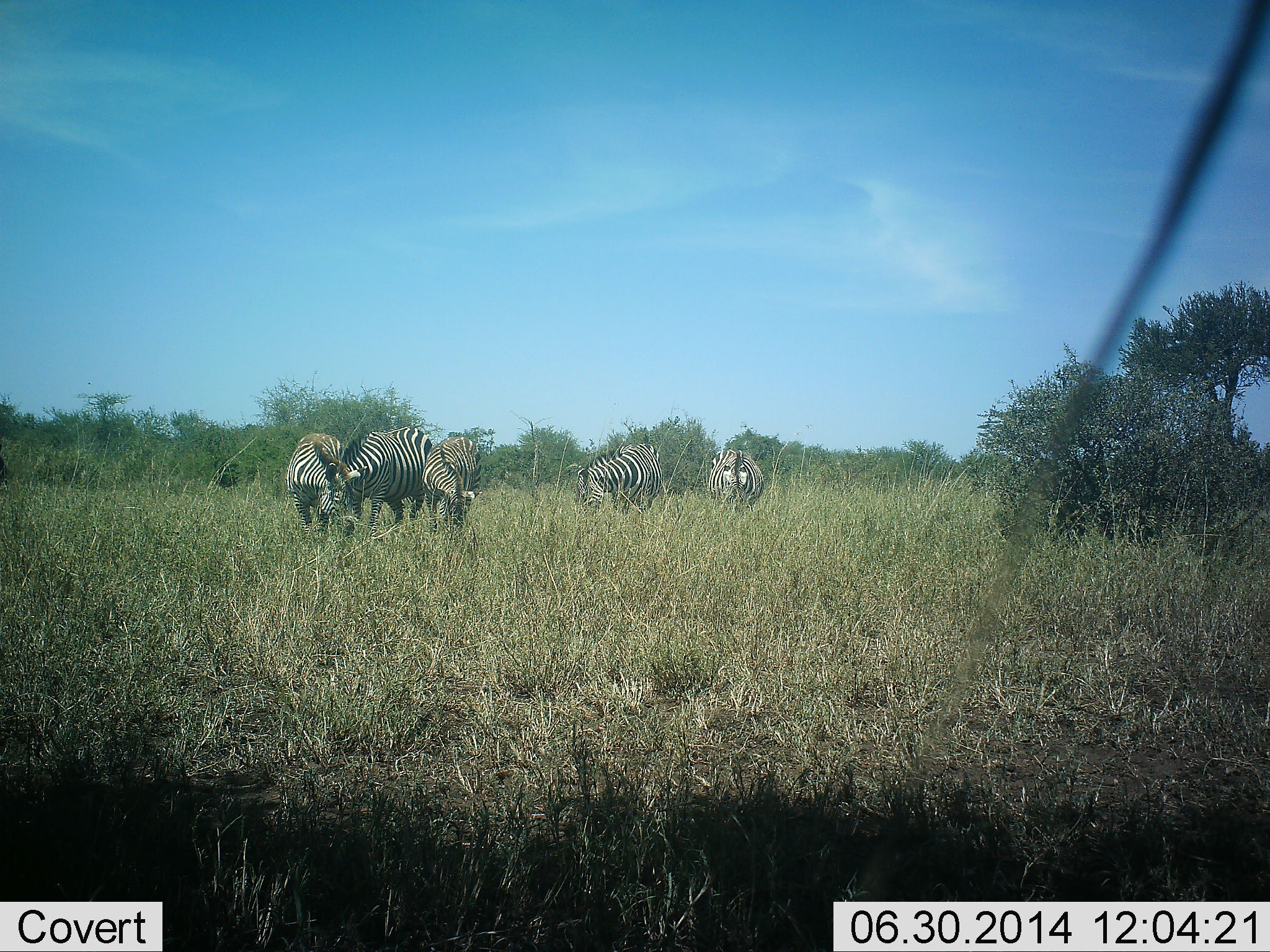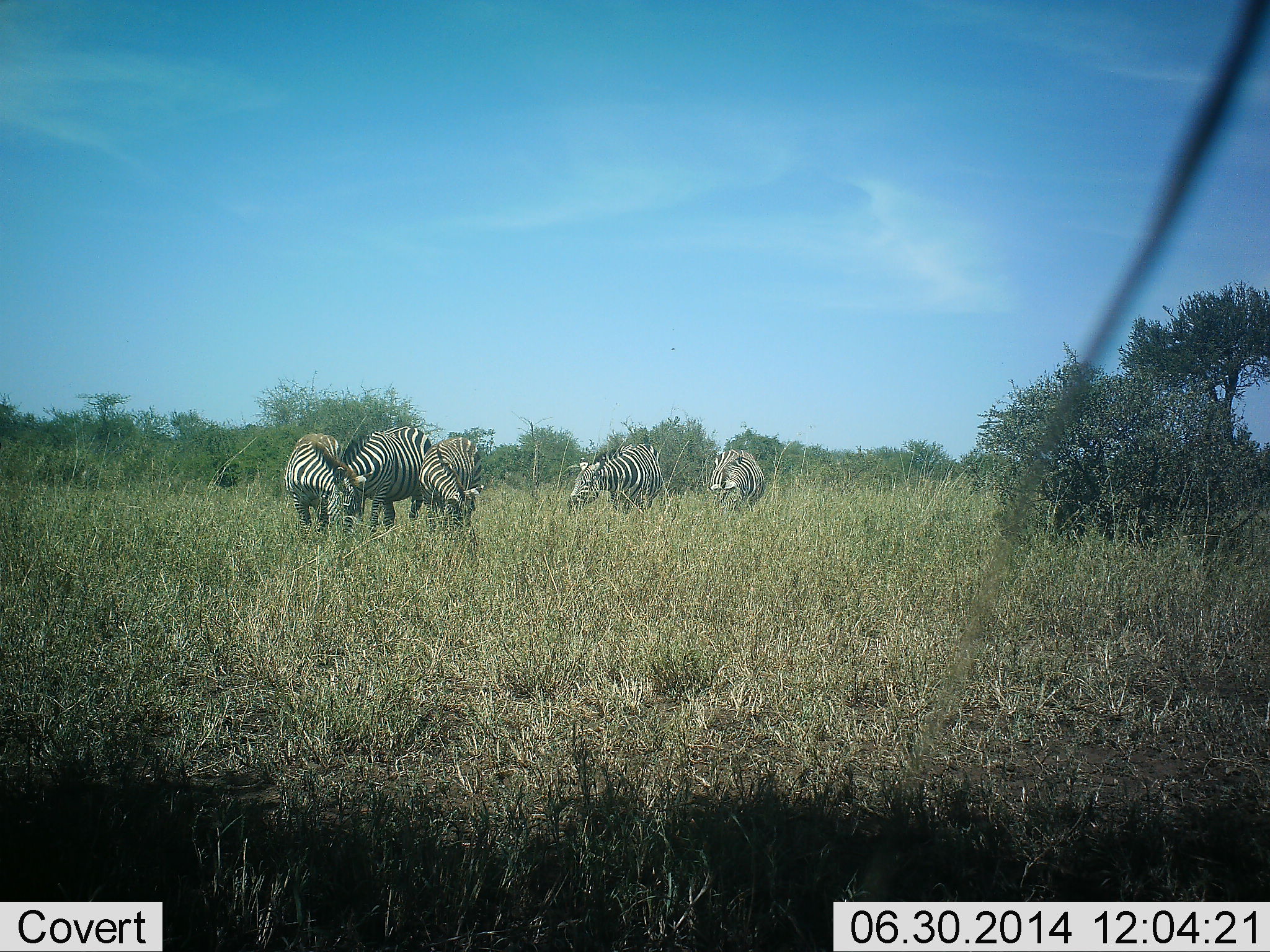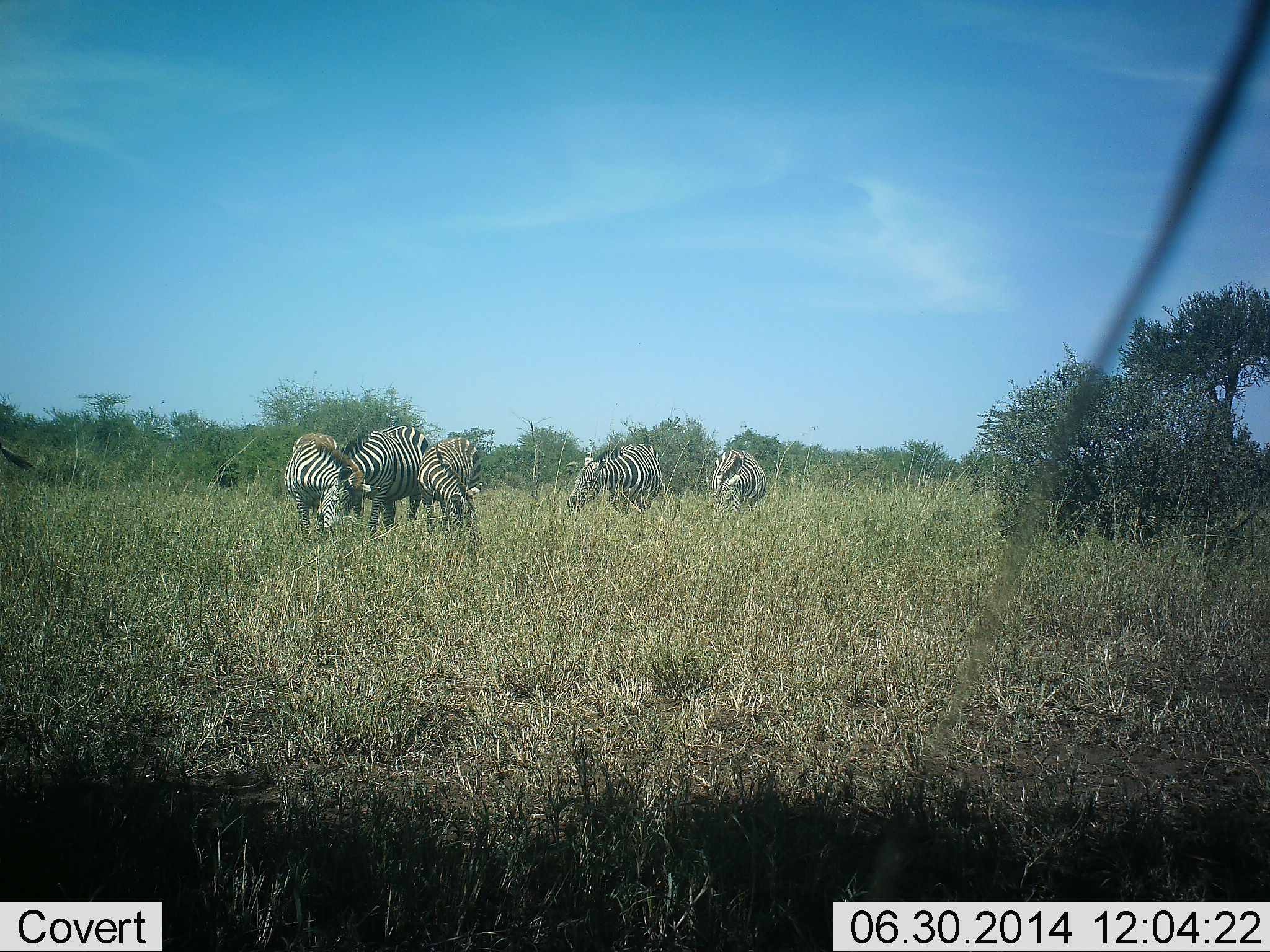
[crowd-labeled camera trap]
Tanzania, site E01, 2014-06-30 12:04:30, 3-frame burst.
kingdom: Animalia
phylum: Chordata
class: Mammalia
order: Perissodactyla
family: Equidae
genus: Equus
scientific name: Equus quagga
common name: plains zebra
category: zebra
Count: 5.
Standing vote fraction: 40%.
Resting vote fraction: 0%.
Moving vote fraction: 10%.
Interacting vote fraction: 0%.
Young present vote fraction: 10%.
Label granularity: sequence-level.